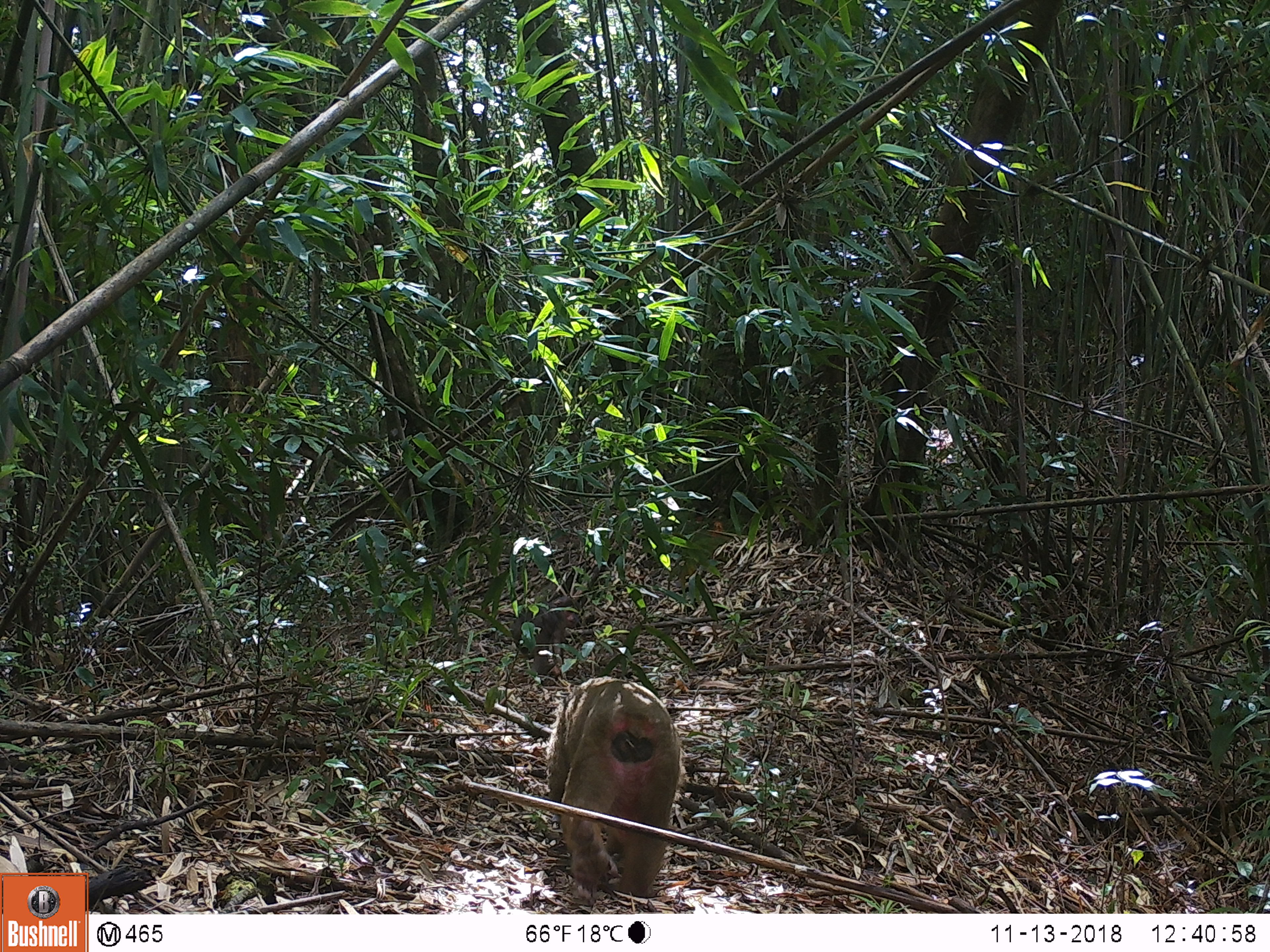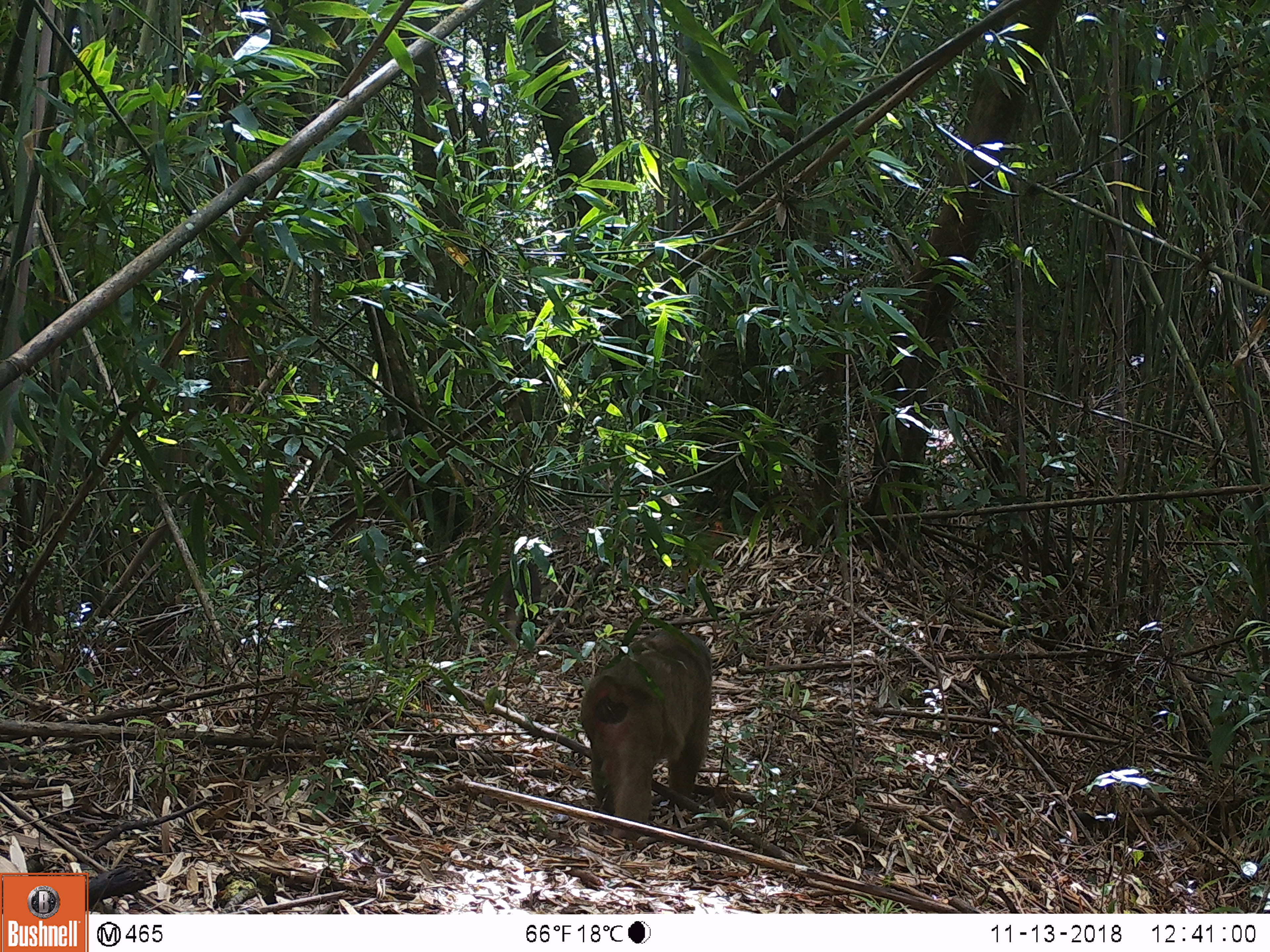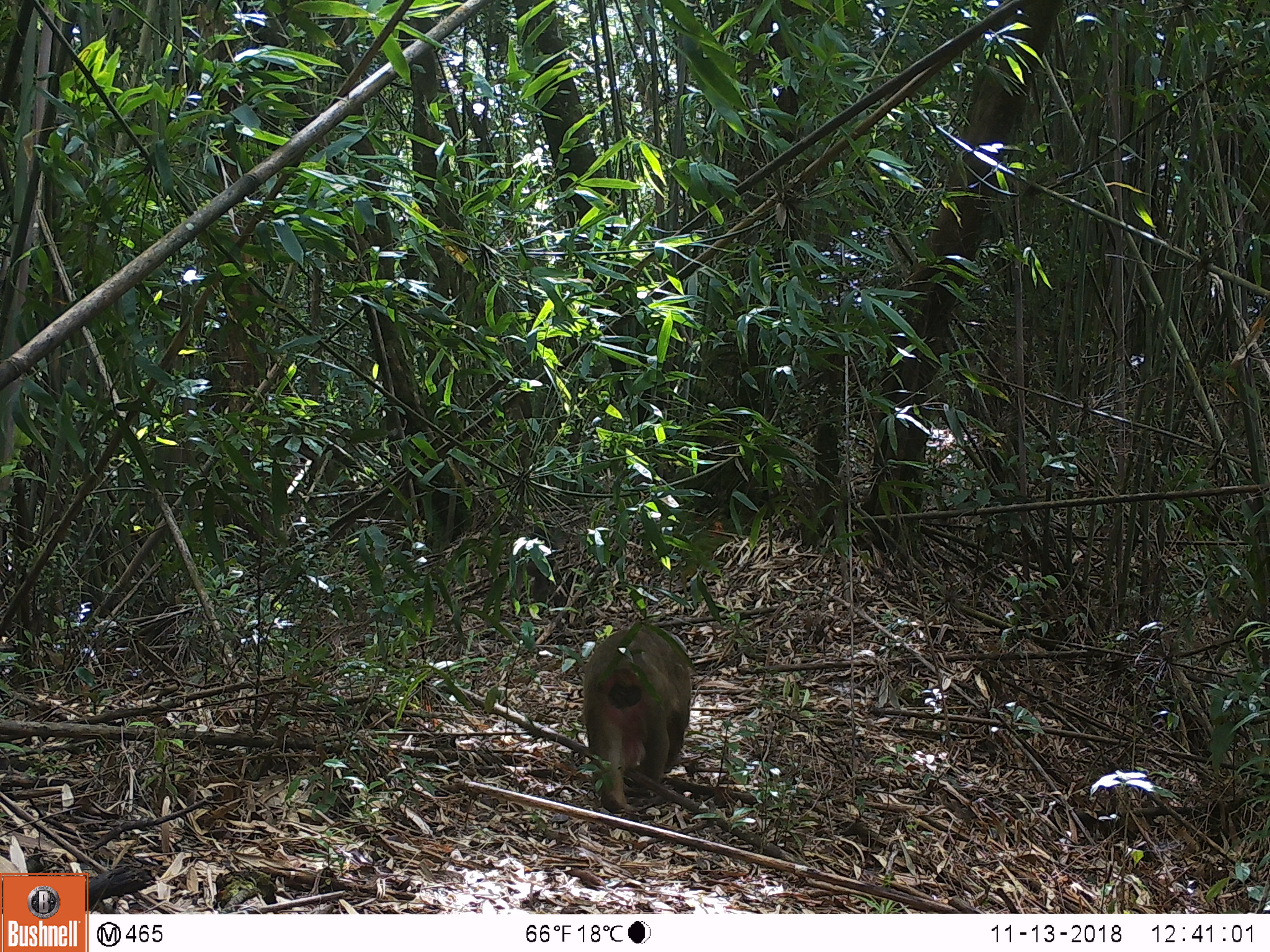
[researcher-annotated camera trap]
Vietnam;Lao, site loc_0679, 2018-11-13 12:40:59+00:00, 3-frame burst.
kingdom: Animalia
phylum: Chordata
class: Mammalia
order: Primates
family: Cercopithecidae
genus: Macaca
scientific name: Macaca arctoides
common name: stump-tailed macaque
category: stump tailed macaque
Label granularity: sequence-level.